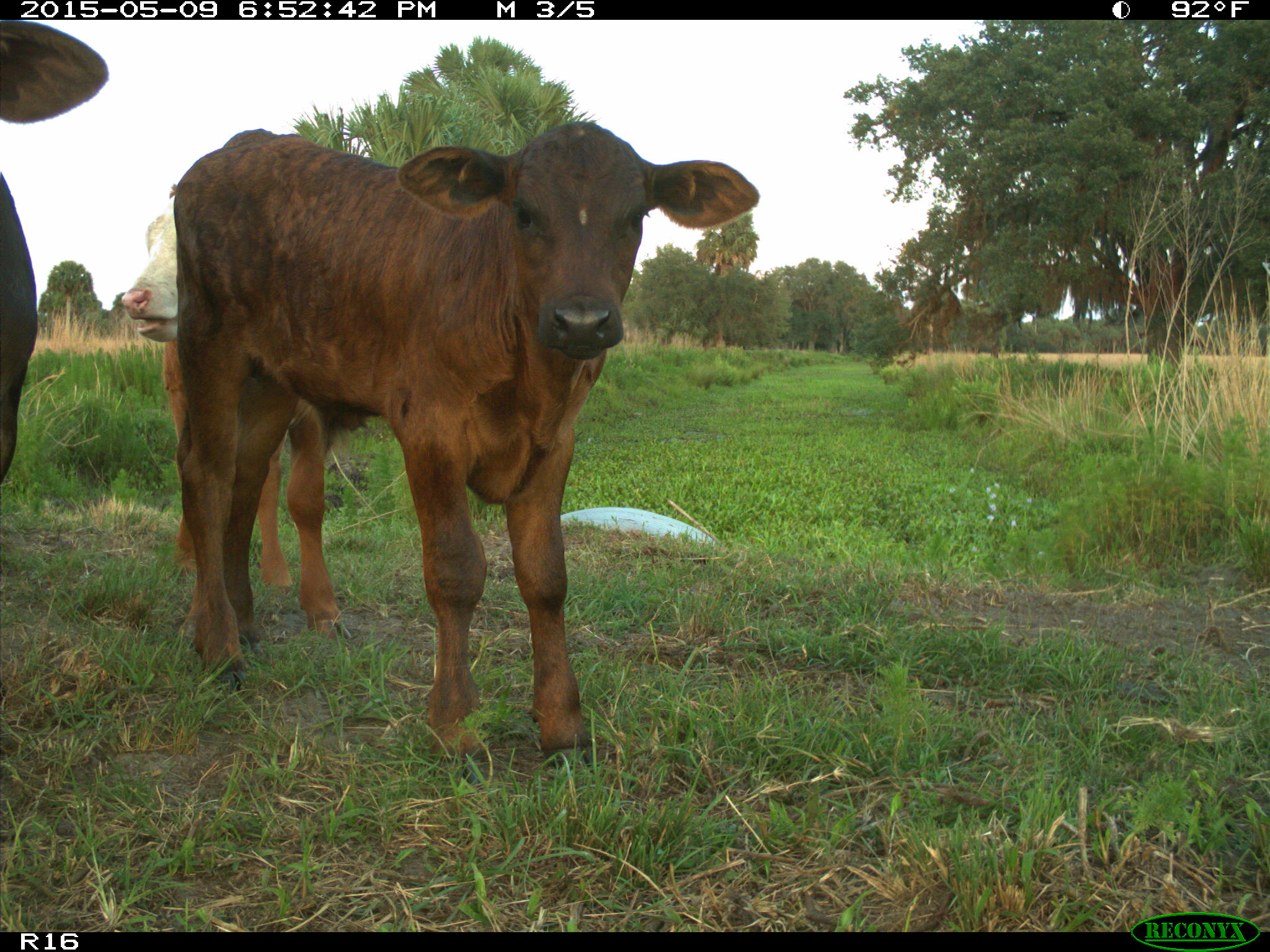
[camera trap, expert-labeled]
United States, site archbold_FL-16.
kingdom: Animalia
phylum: Chordata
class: Mammalia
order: Artiodactyla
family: Bovidae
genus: Bos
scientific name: Bos taurus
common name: domestic cow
Bos taurus (domestic cow).